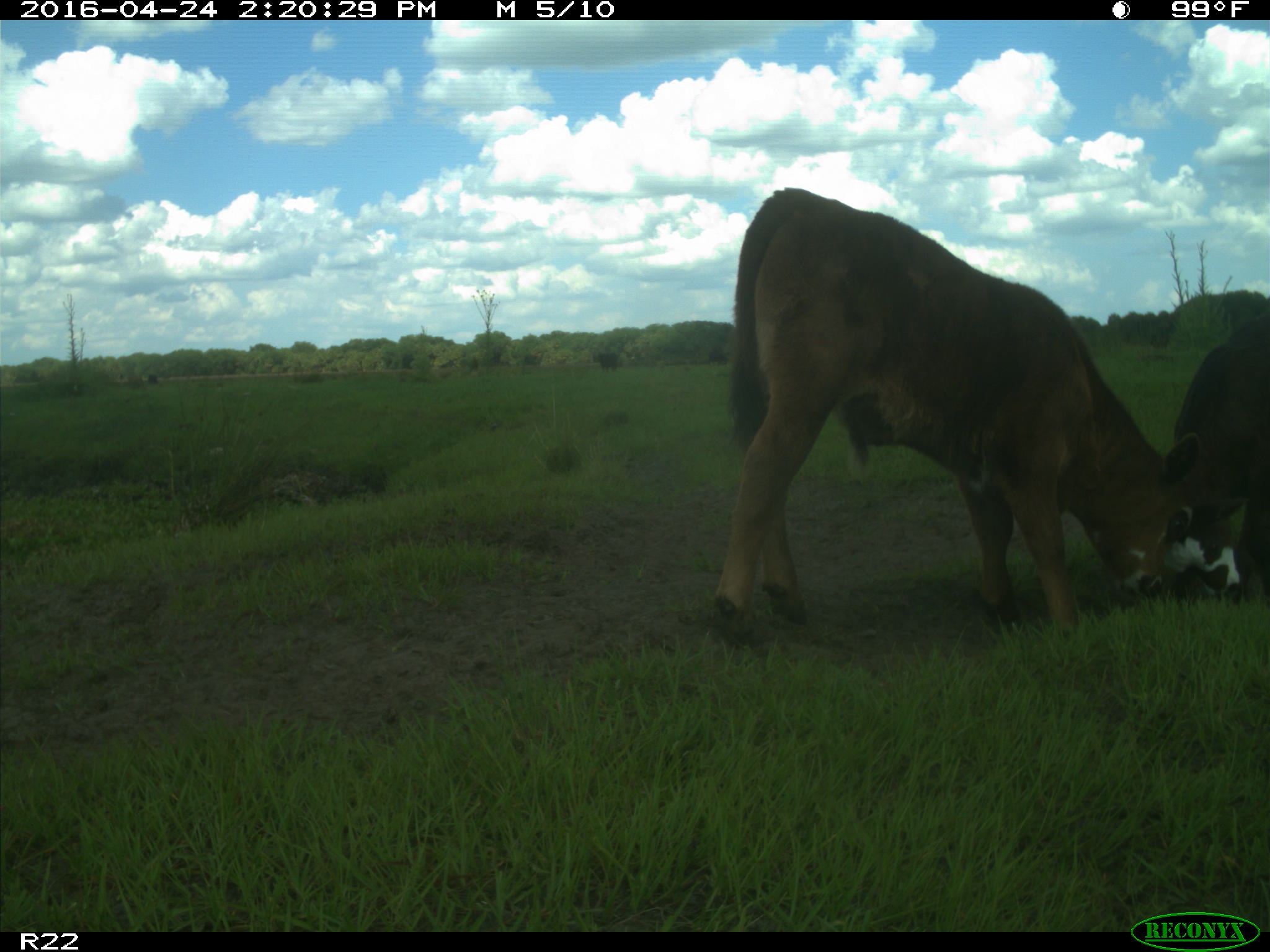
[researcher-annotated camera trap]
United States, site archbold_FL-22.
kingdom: Animalia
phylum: Chordata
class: Mammalia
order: Artiodactyla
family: Bovidae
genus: Bos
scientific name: Bos taurus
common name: domestic cow